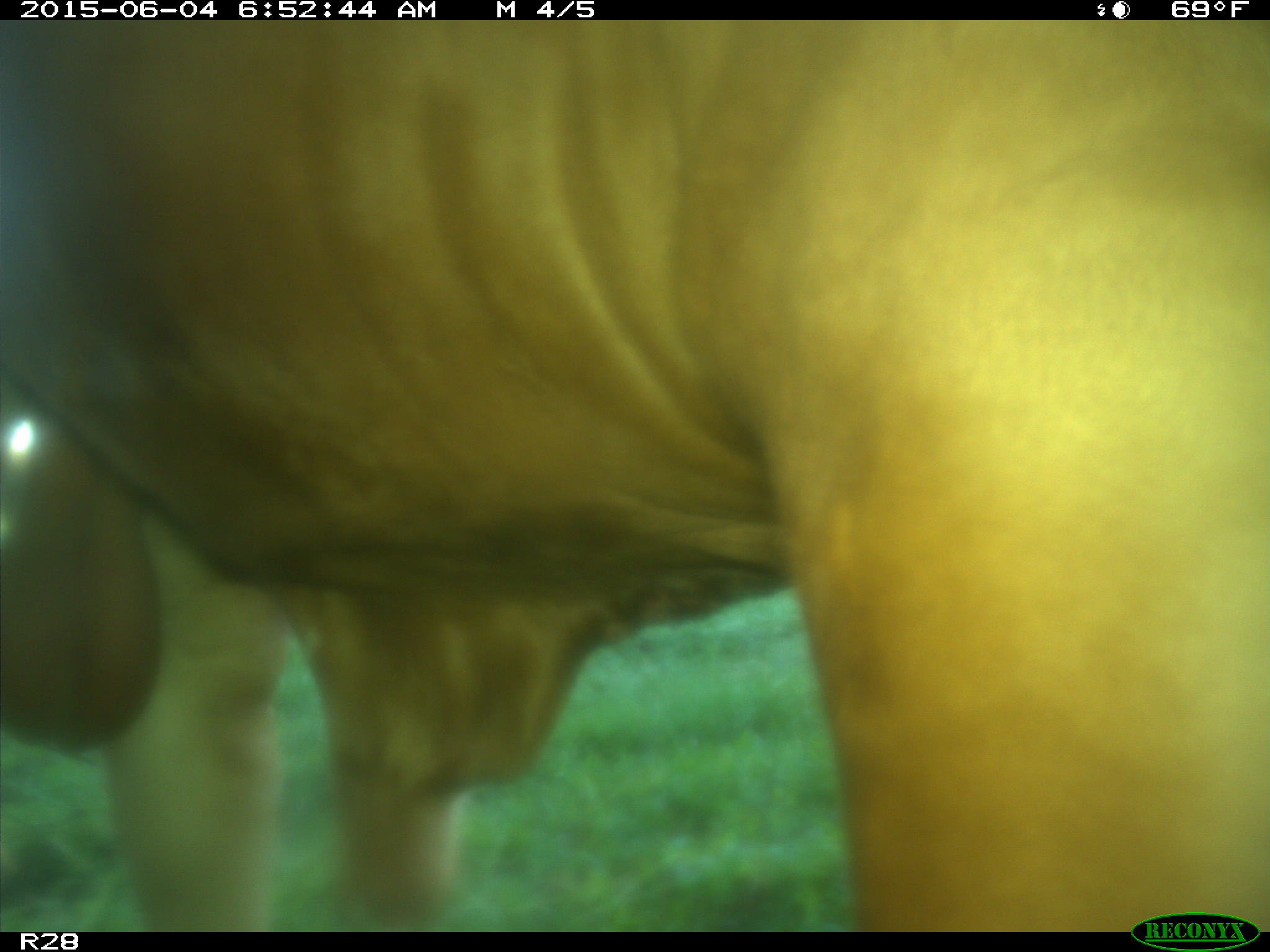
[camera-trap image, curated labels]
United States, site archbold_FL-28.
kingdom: Animalia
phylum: Chordata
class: Mammalia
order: Artiodactyla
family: Bovidae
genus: Bos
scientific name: Bos taurus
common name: domestic cow